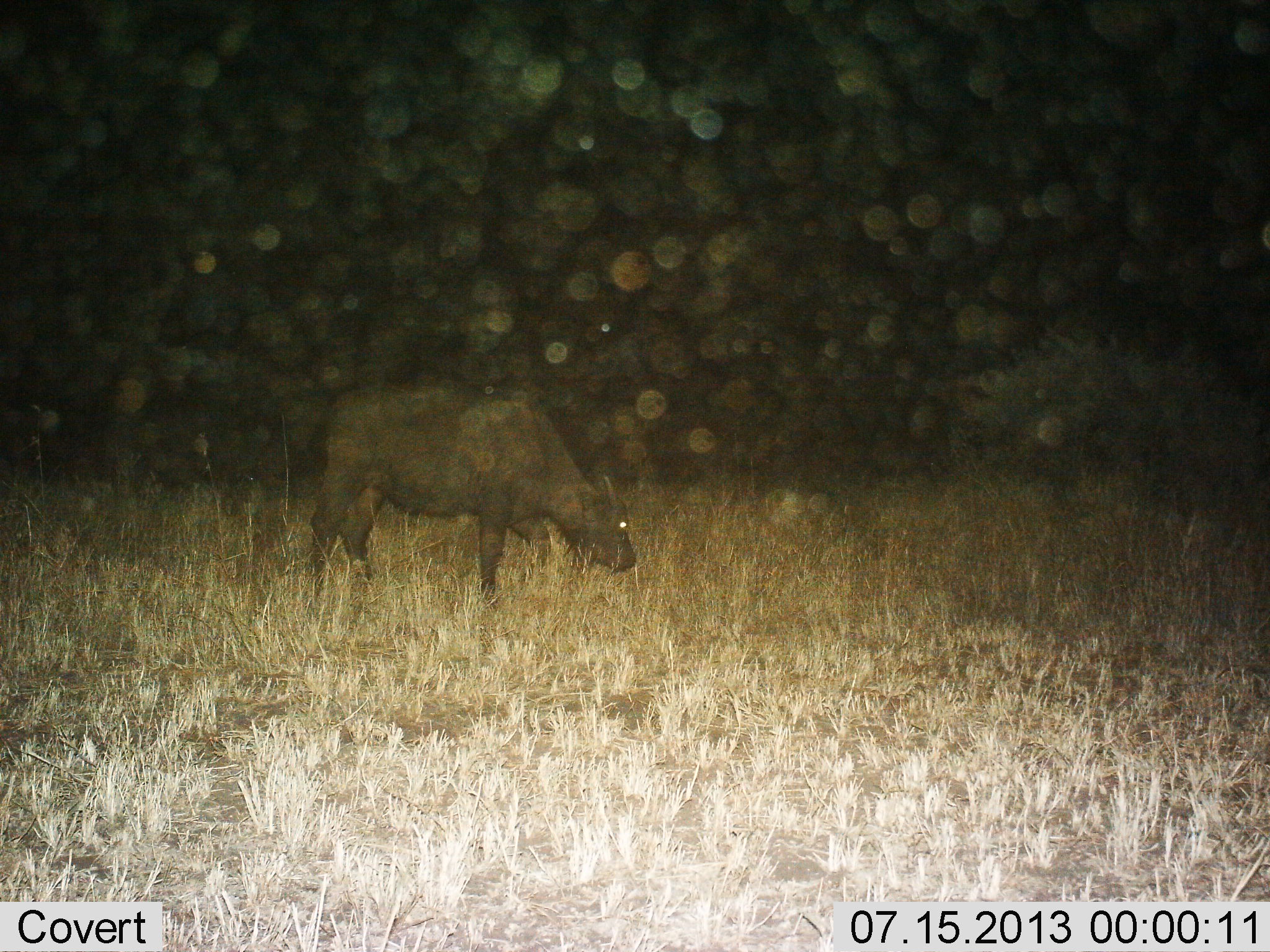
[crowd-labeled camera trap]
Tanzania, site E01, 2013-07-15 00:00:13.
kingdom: Animalia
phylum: Chordata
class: Mammalia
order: Artiodactyla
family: Bovidae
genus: Syncerus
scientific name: Syncerus caffer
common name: cape buffalo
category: buffalo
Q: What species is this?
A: Buffalo (cape buffalo) (Syncerus caffer).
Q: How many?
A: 1.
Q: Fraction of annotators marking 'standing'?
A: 60%.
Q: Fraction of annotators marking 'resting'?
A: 0%.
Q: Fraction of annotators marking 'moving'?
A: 0%.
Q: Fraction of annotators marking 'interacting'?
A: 0%.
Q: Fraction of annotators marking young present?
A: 20%.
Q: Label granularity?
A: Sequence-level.